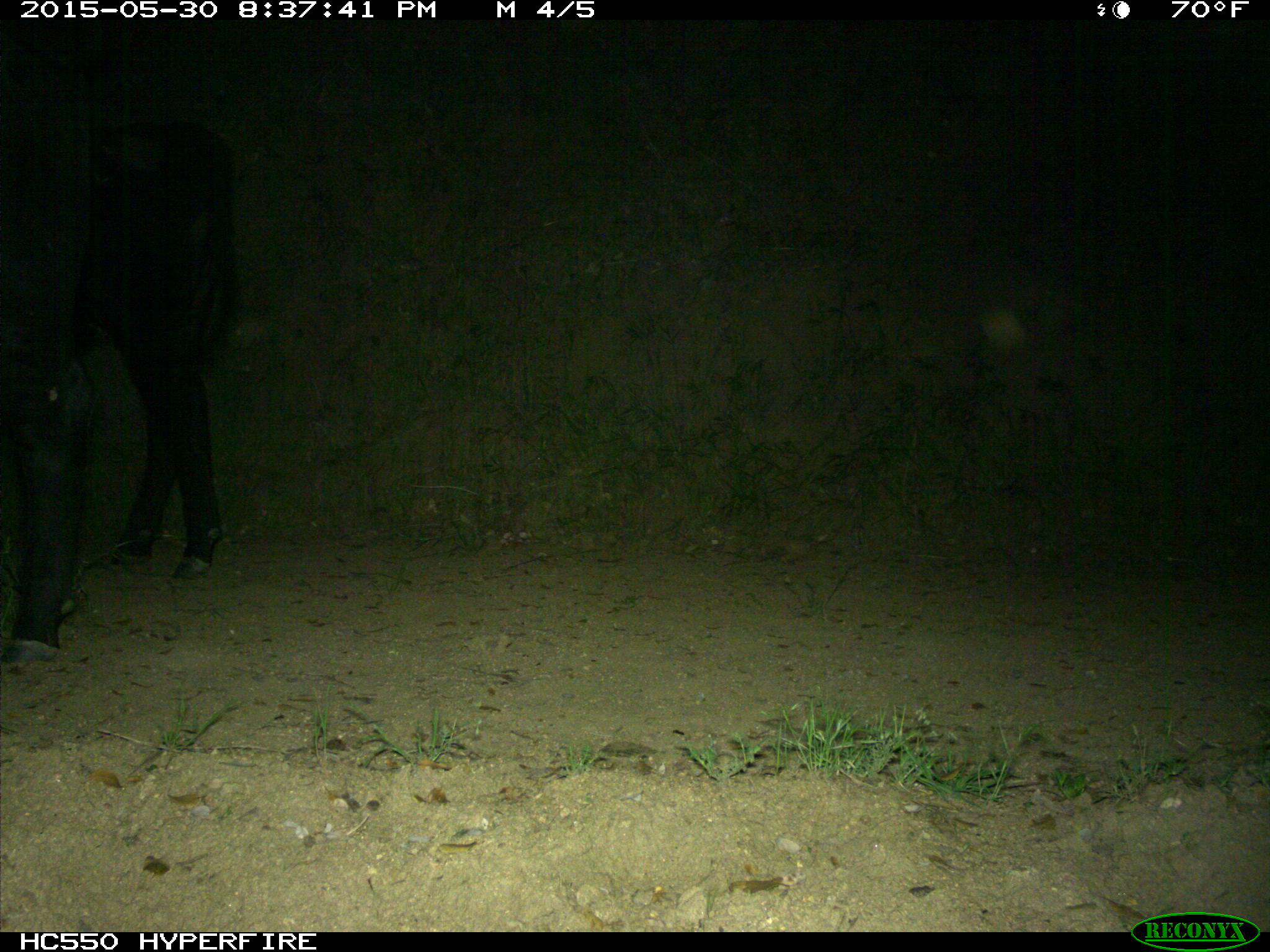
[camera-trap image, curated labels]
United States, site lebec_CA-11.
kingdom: Animalia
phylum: Chordata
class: Mammalia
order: Artiodactyla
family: Bovidae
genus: Bos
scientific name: Bos taurus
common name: domestic cow